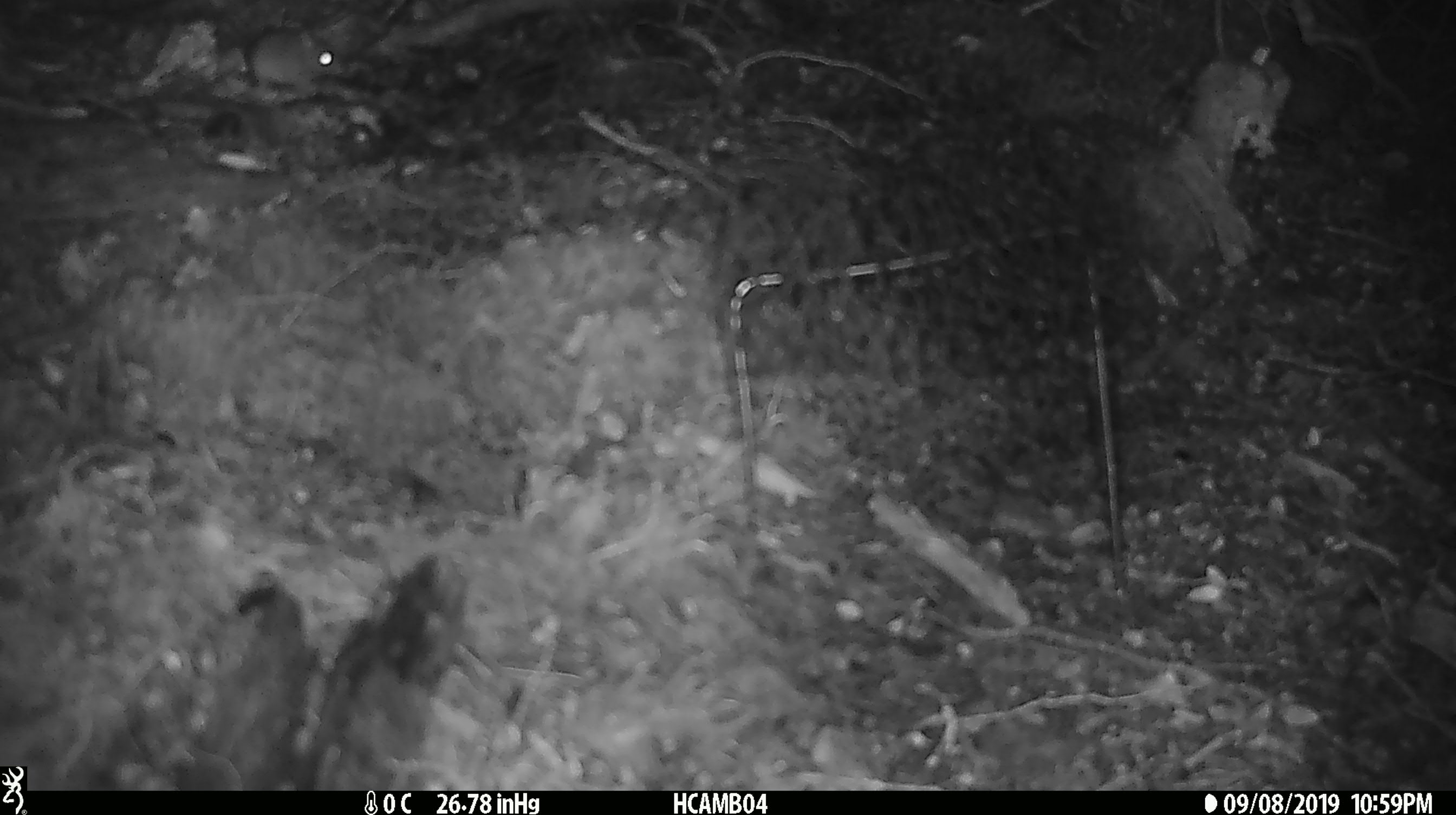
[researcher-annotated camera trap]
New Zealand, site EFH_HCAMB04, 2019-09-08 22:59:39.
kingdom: Animalia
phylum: Chordata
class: Mammalia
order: Rodentia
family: Muridae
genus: Mus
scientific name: Mus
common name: mouse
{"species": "mouse (Mus)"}